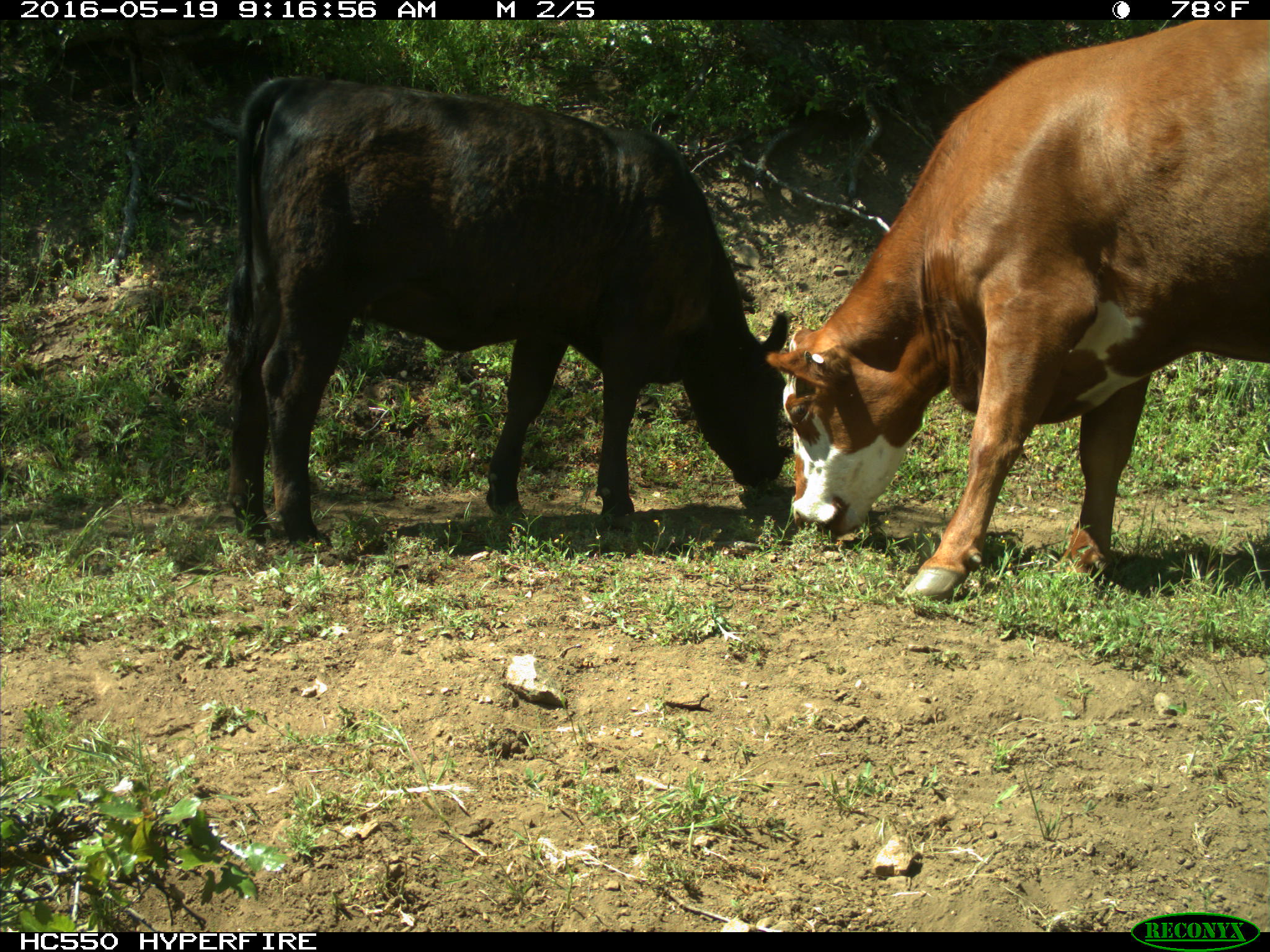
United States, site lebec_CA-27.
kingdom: Animalia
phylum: Chordata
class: Mammalia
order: Artiodactyla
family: Bovidae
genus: Bos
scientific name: Bos taurus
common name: domestic cow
Bos taurus (domestic cow).